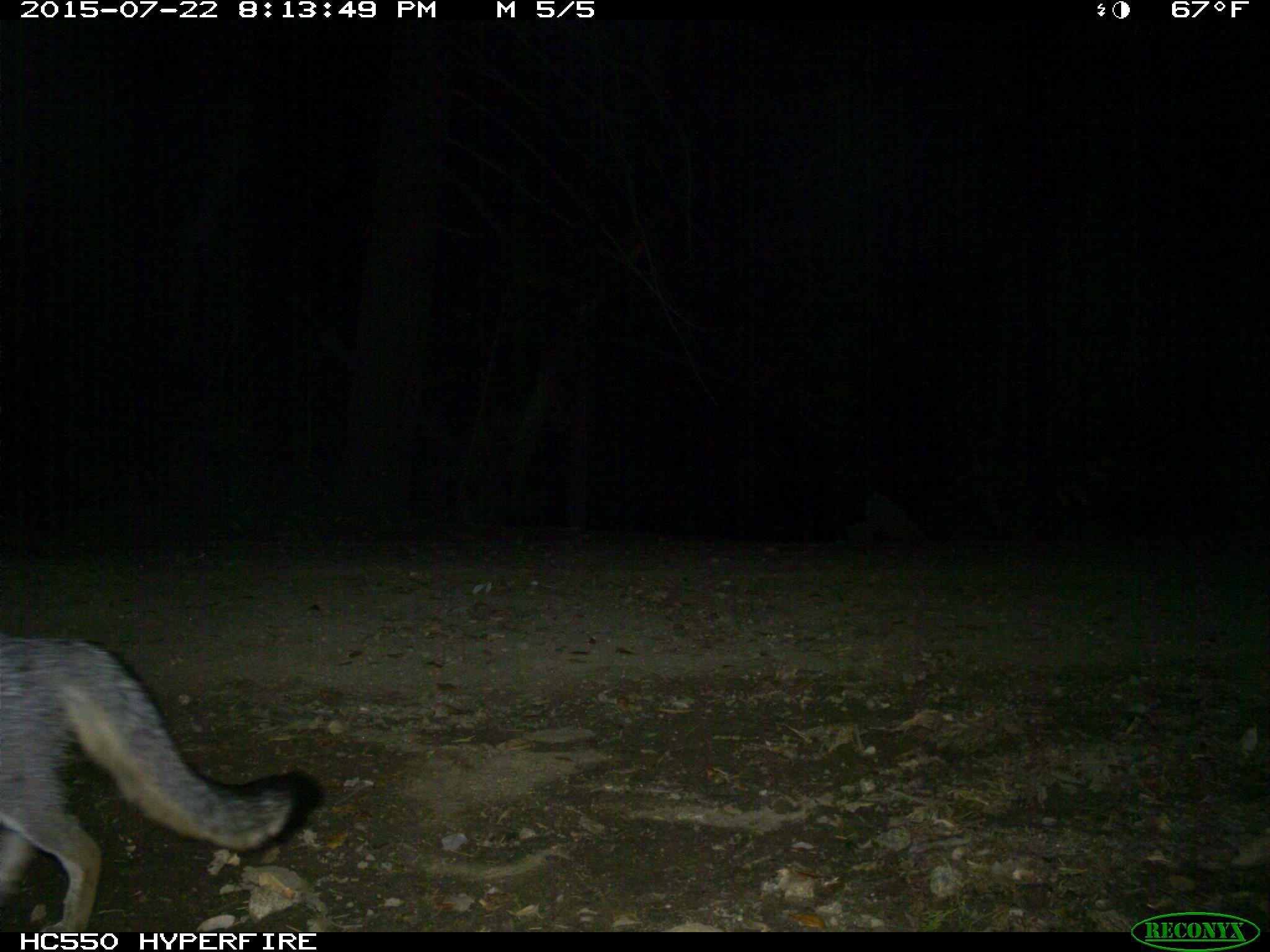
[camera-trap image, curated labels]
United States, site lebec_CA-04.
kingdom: Animalia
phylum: Chordata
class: Mammalia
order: Carnivora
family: Canidae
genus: Urocyon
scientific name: Urocyon cinereoargenteus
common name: gray fox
Urocyon cinereoargenteus (gray fox).